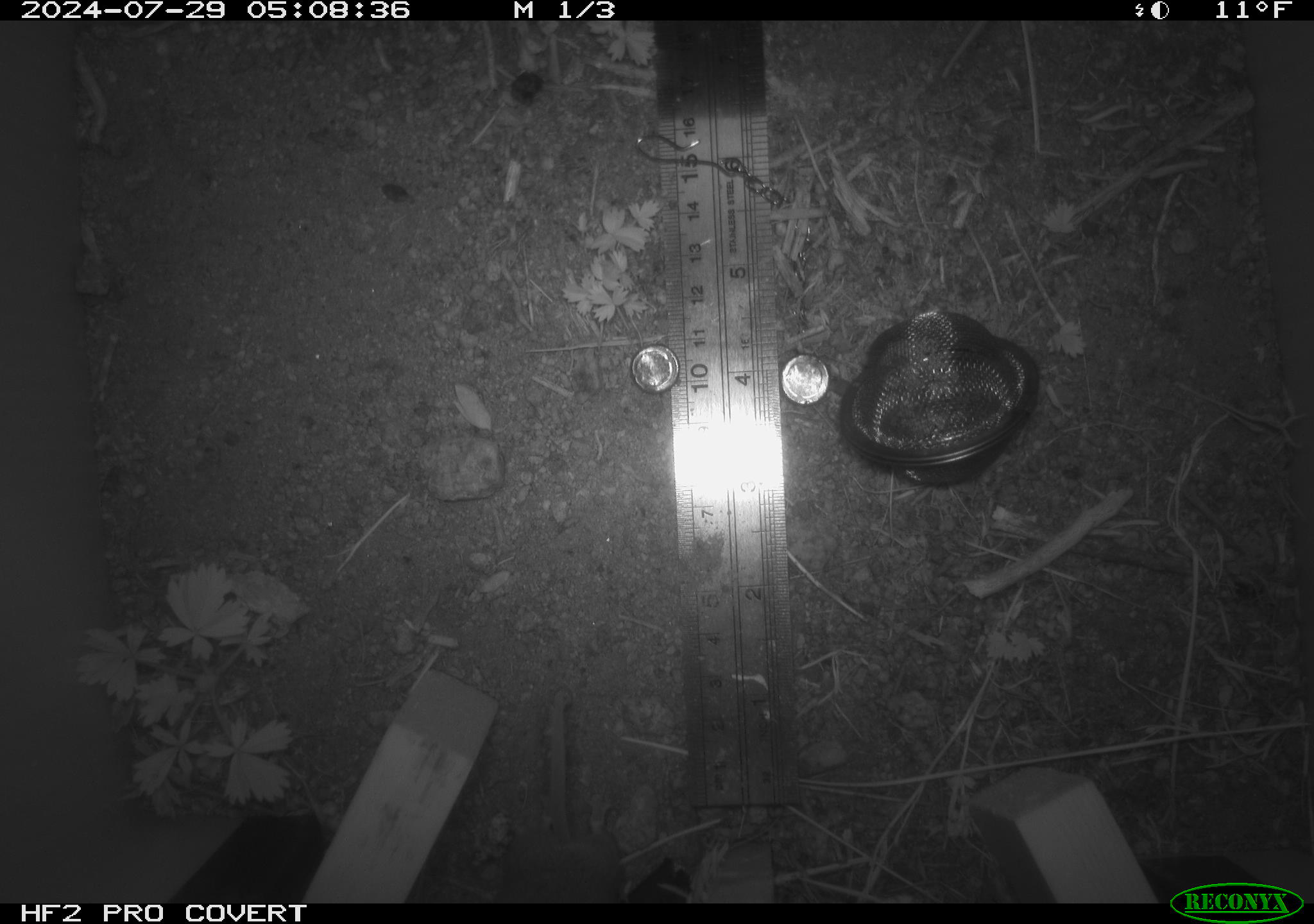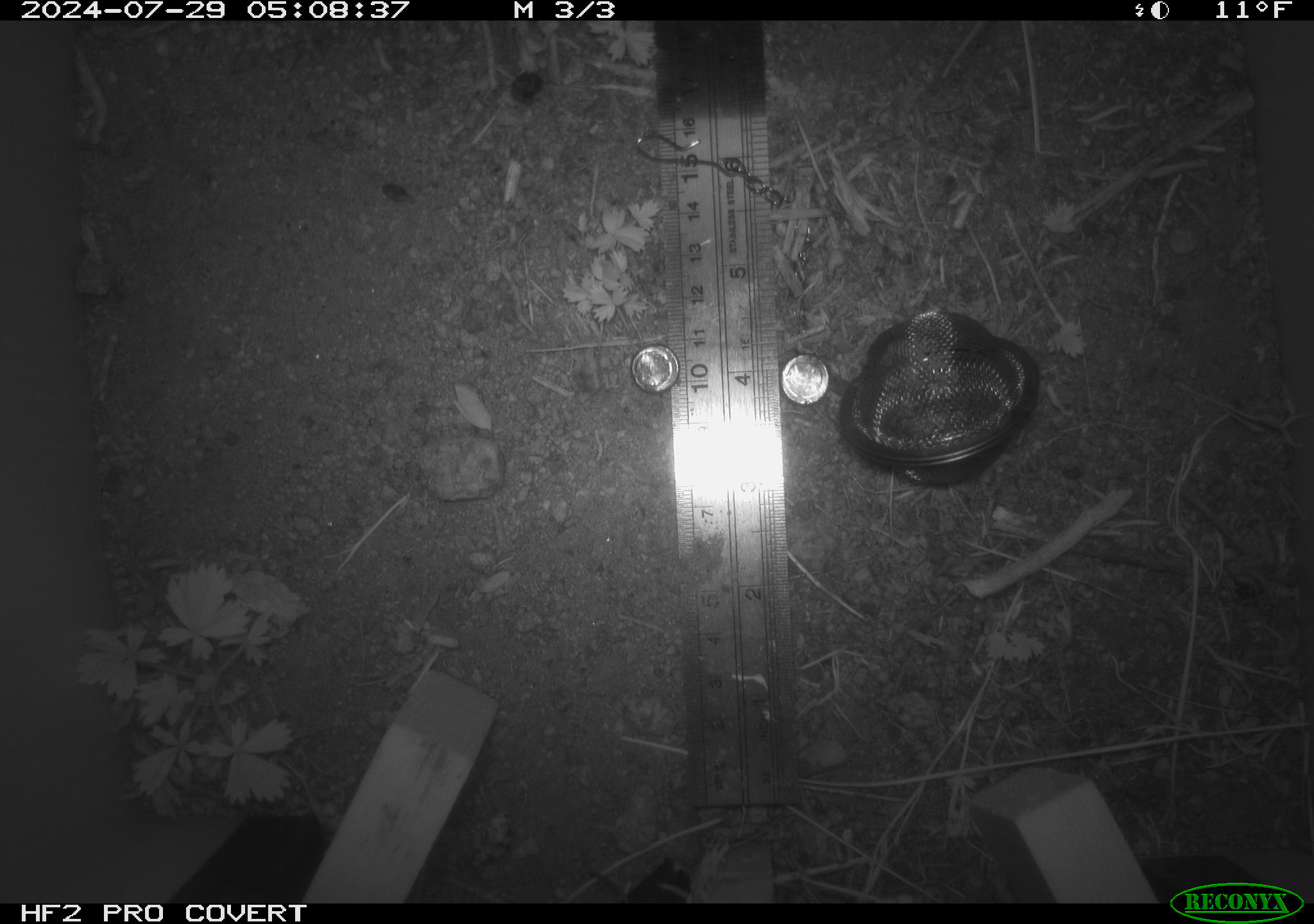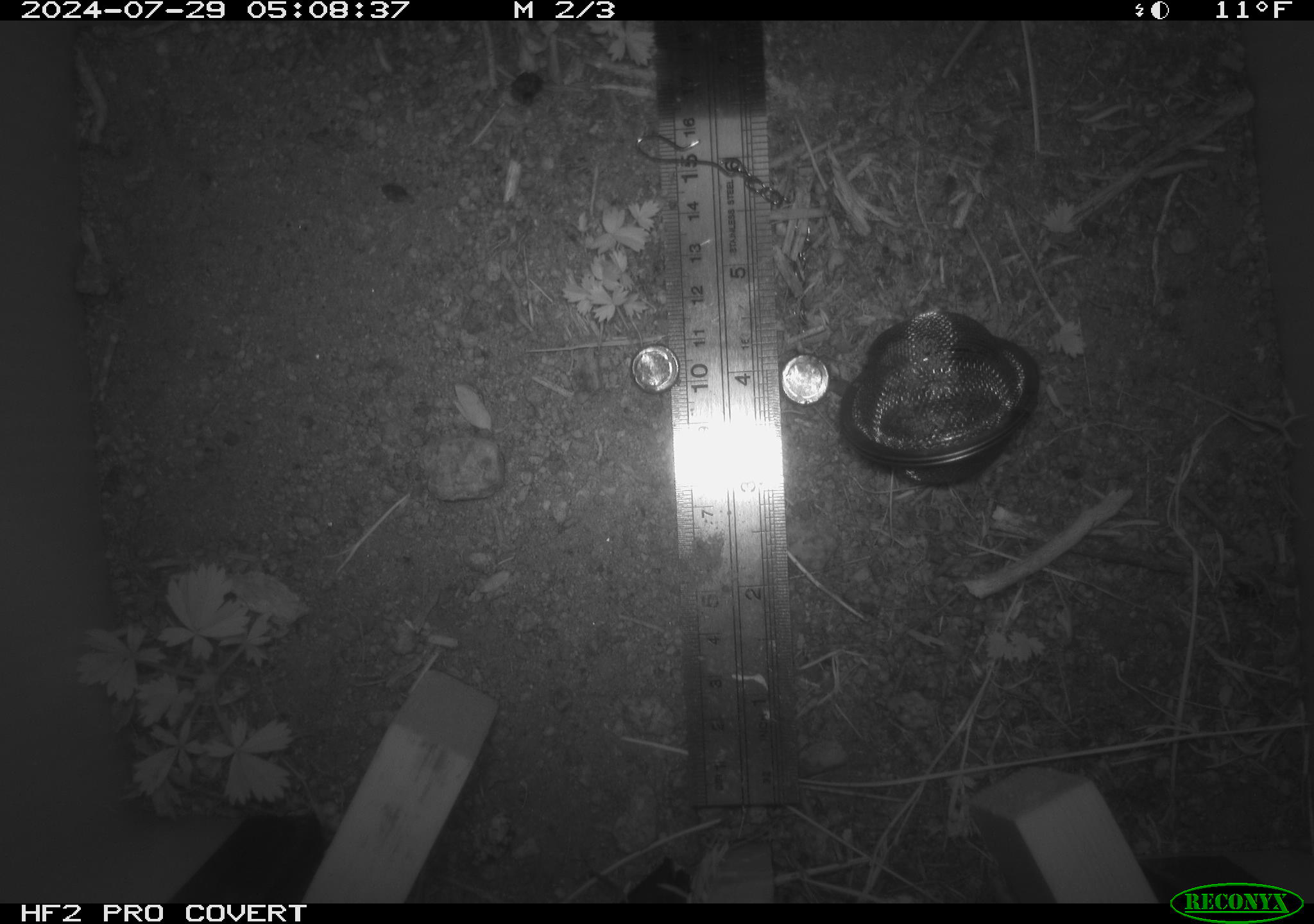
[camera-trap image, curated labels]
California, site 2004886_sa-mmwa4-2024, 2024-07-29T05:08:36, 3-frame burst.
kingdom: Animalia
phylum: Chordata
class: Mammalia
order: Rodentia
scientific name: Rodentia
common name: mouse species